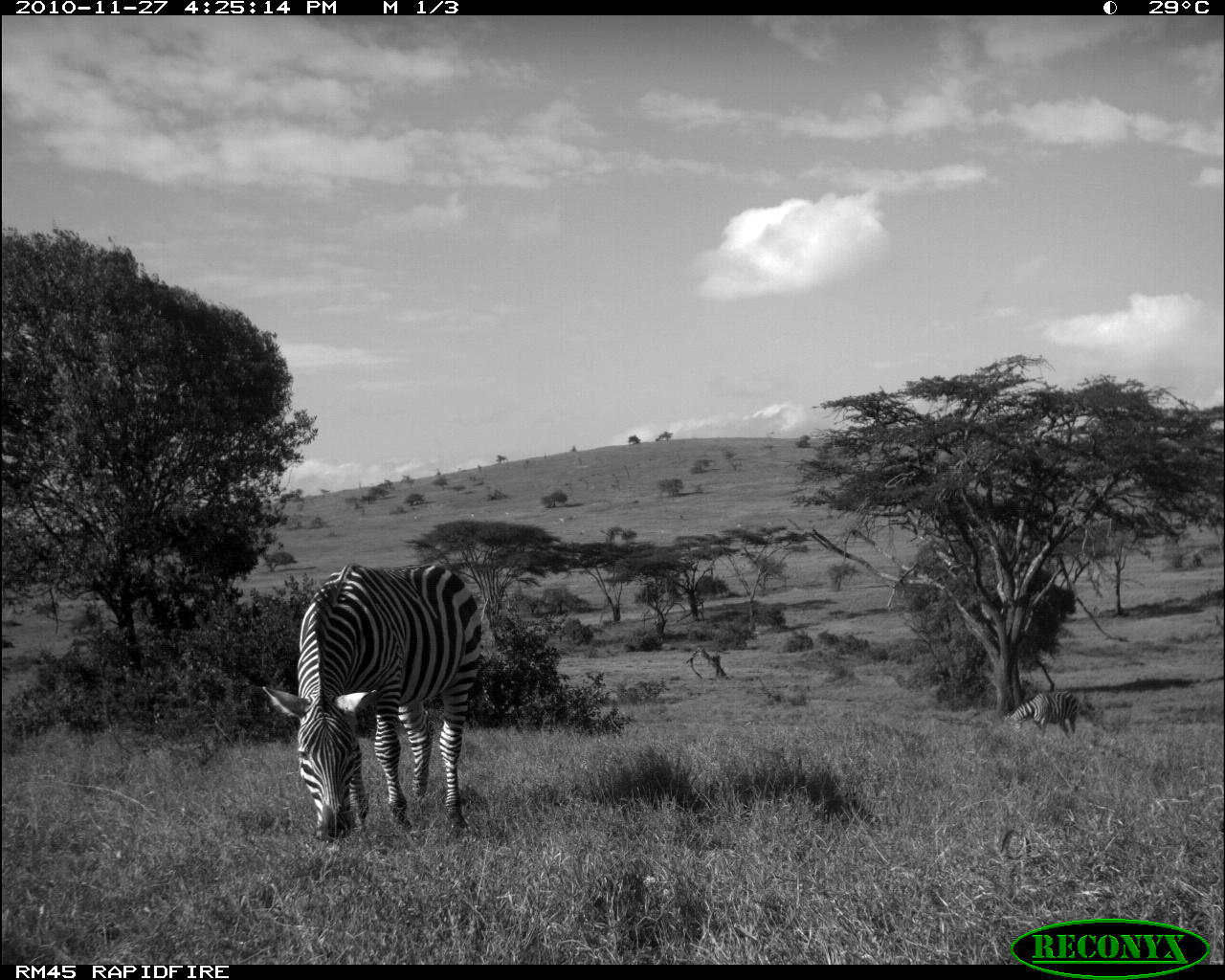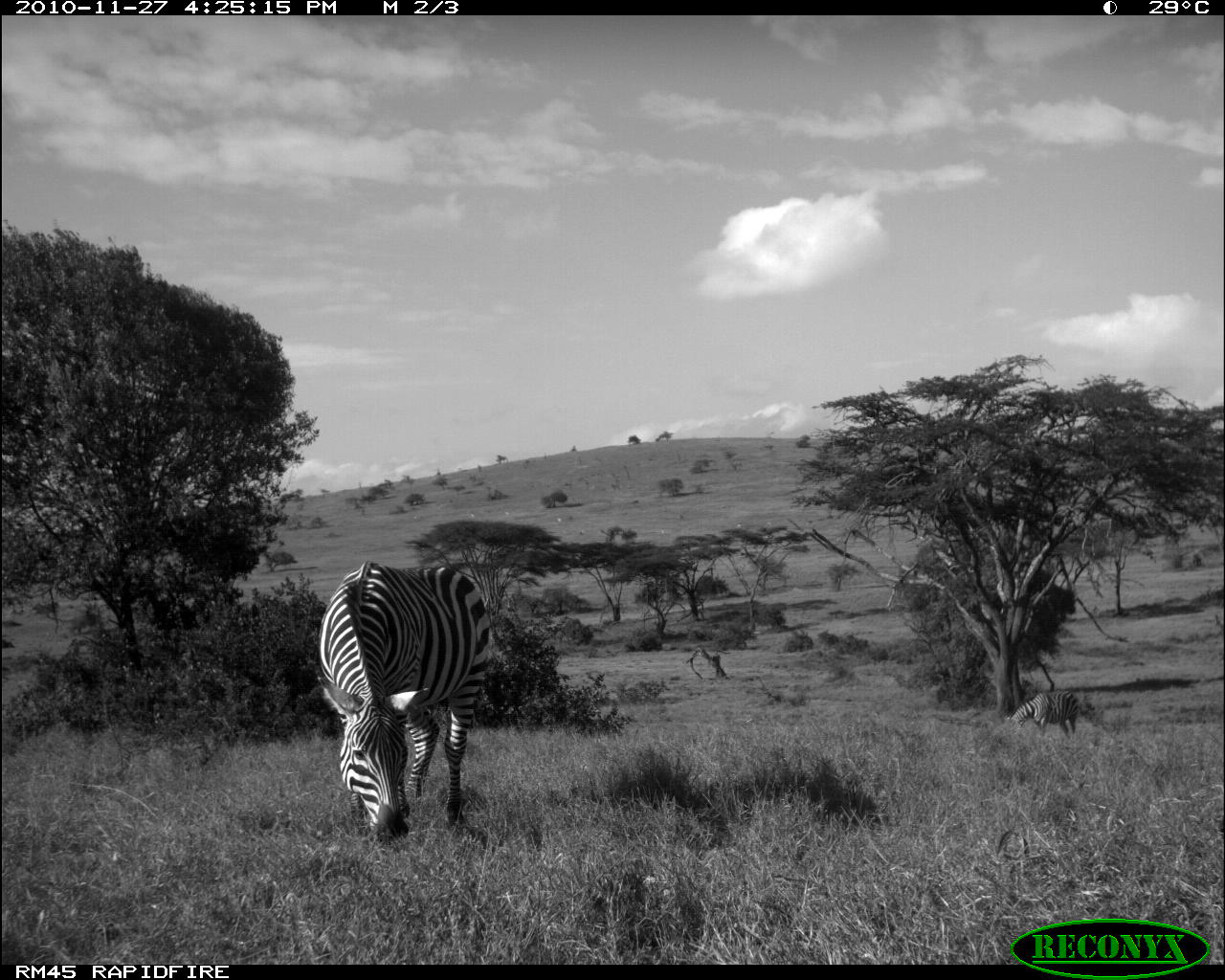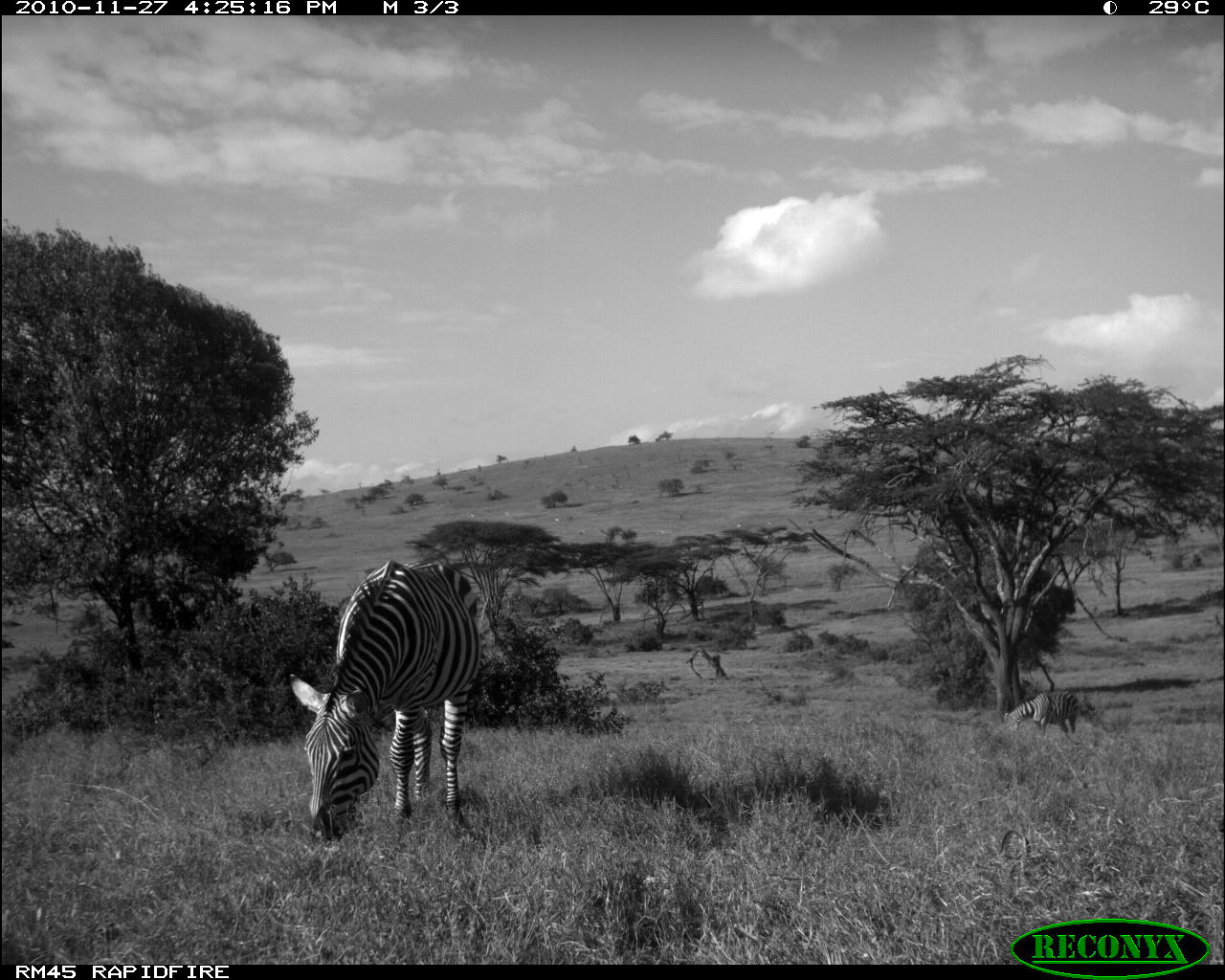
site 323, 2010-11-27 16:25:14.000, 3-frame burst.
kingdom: Animalia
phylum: Chordata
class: Mammalia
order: Perissodactyla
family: Equidae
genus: Equus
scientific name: Equus quagga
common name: plains zebra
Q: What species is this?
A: Equus quagga (plains zebra).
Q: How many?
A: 2.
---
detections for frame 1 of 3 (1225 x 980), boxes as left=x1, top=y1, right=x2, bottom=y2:
equus quagga: left=261, top=561, right=483, bottom=842; left=1003, top=690, right=1079, bottom=736